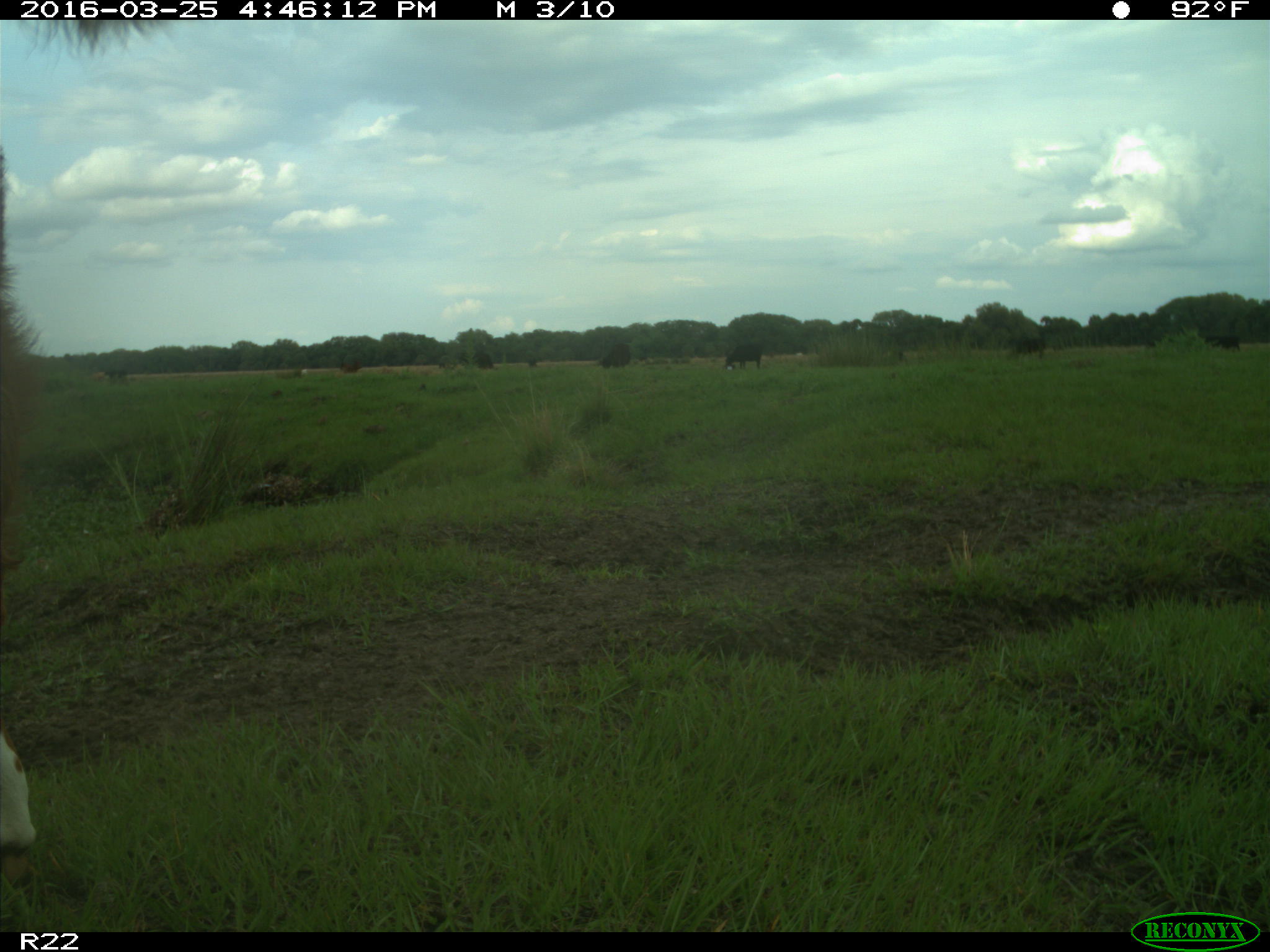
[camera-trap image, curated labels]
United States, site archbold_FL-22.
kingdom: Animalia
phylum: Chordata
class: Mammalia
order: Artiodactyla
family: Bovidae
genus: Bos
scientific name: Bos taurus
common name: domestic cow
Bos taurus (domestic cow).